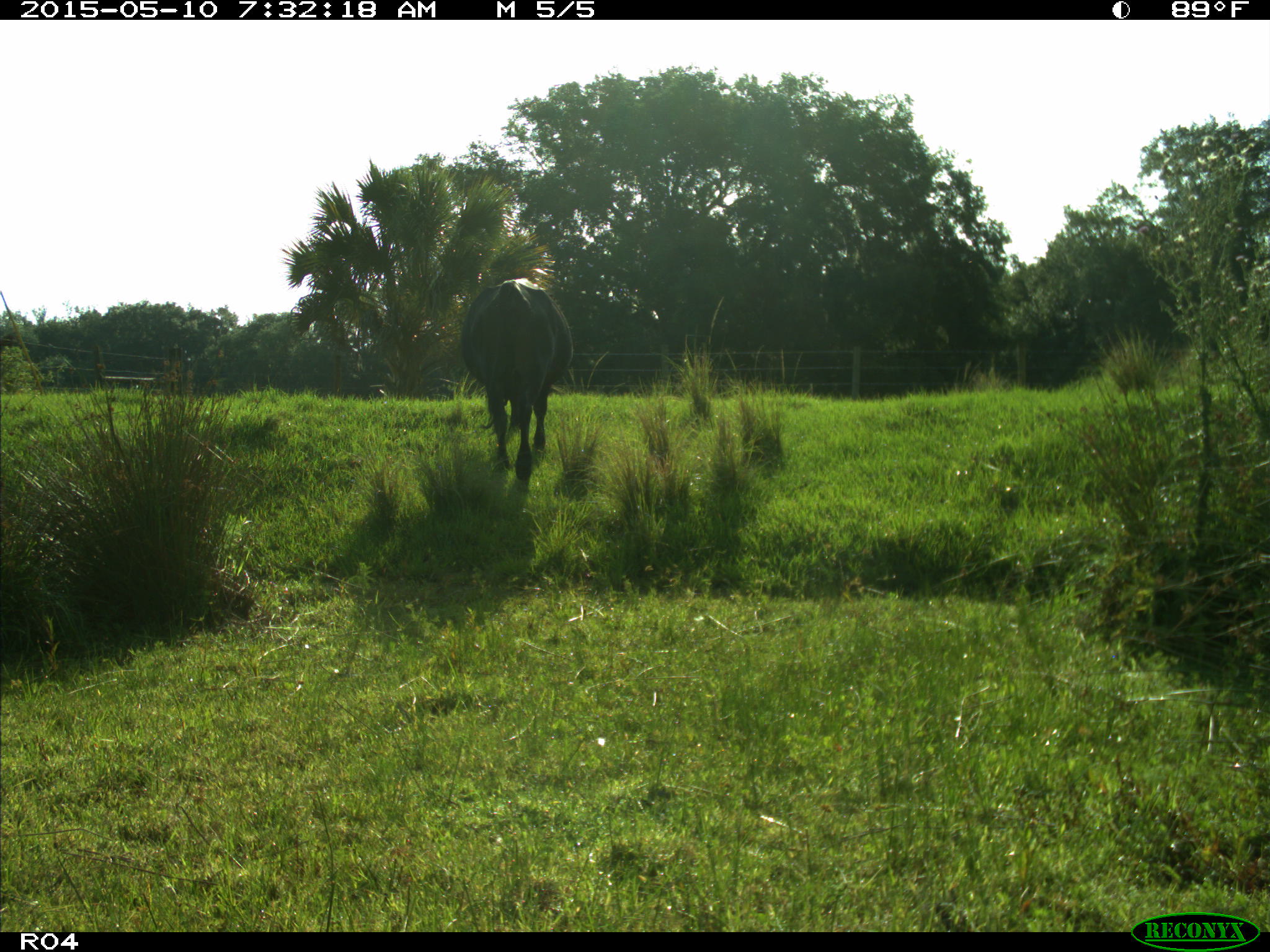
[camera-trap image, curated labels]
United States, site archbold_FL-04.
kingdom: Animalia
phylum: Chordata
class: Mammalia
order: Artiodactyla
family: Bovidae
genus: Bos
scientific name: Bos taurus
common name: domestic cow